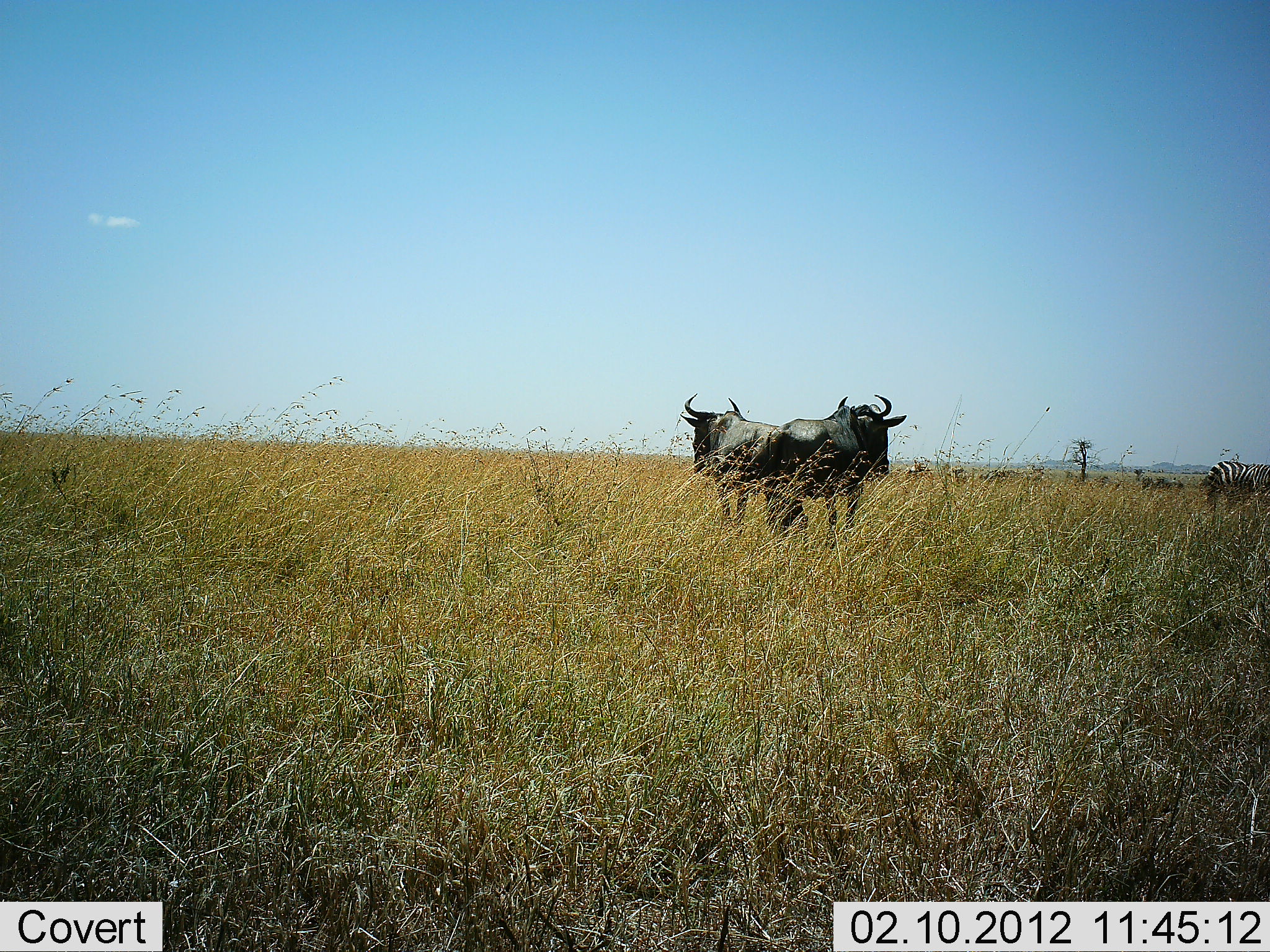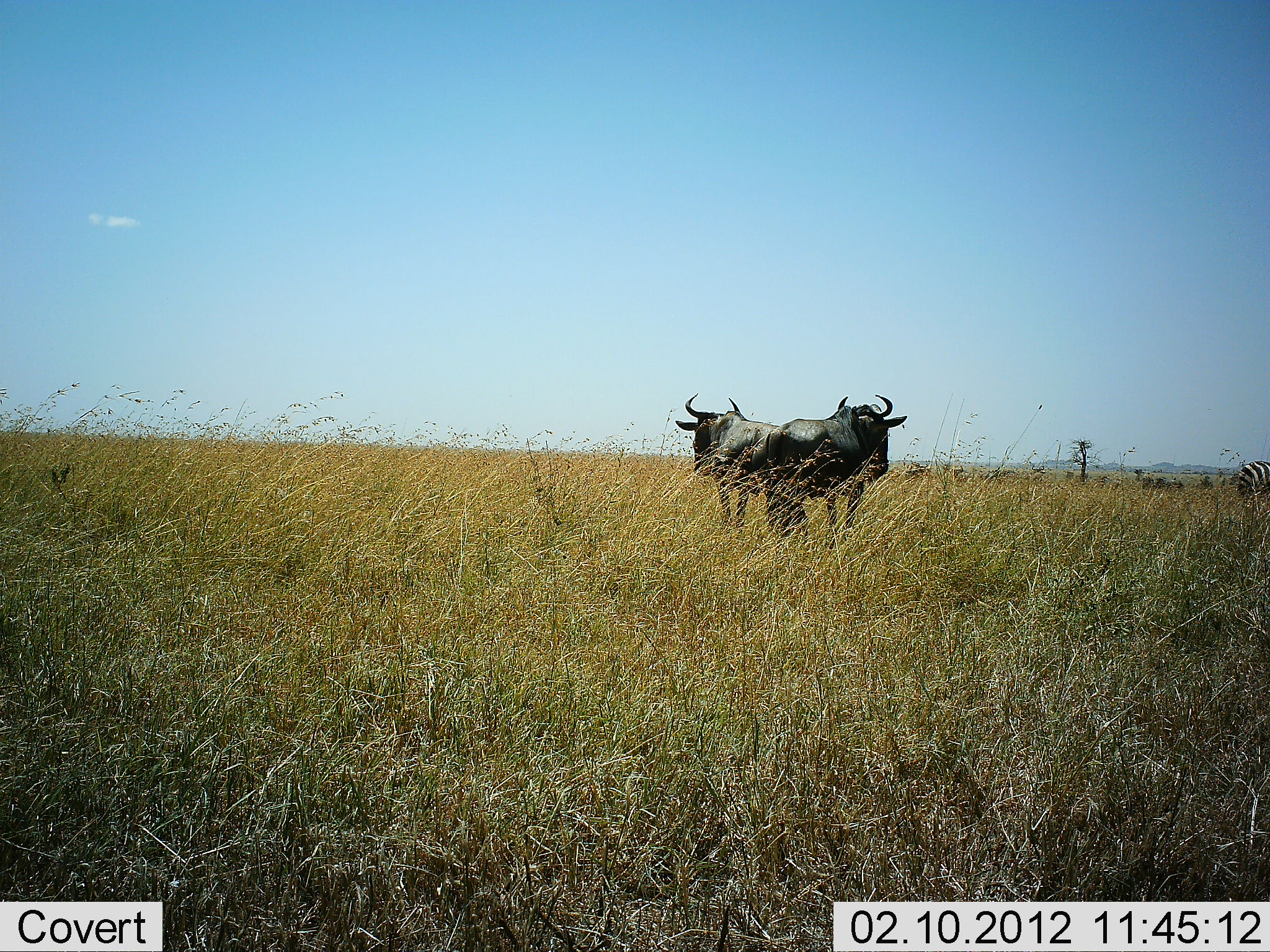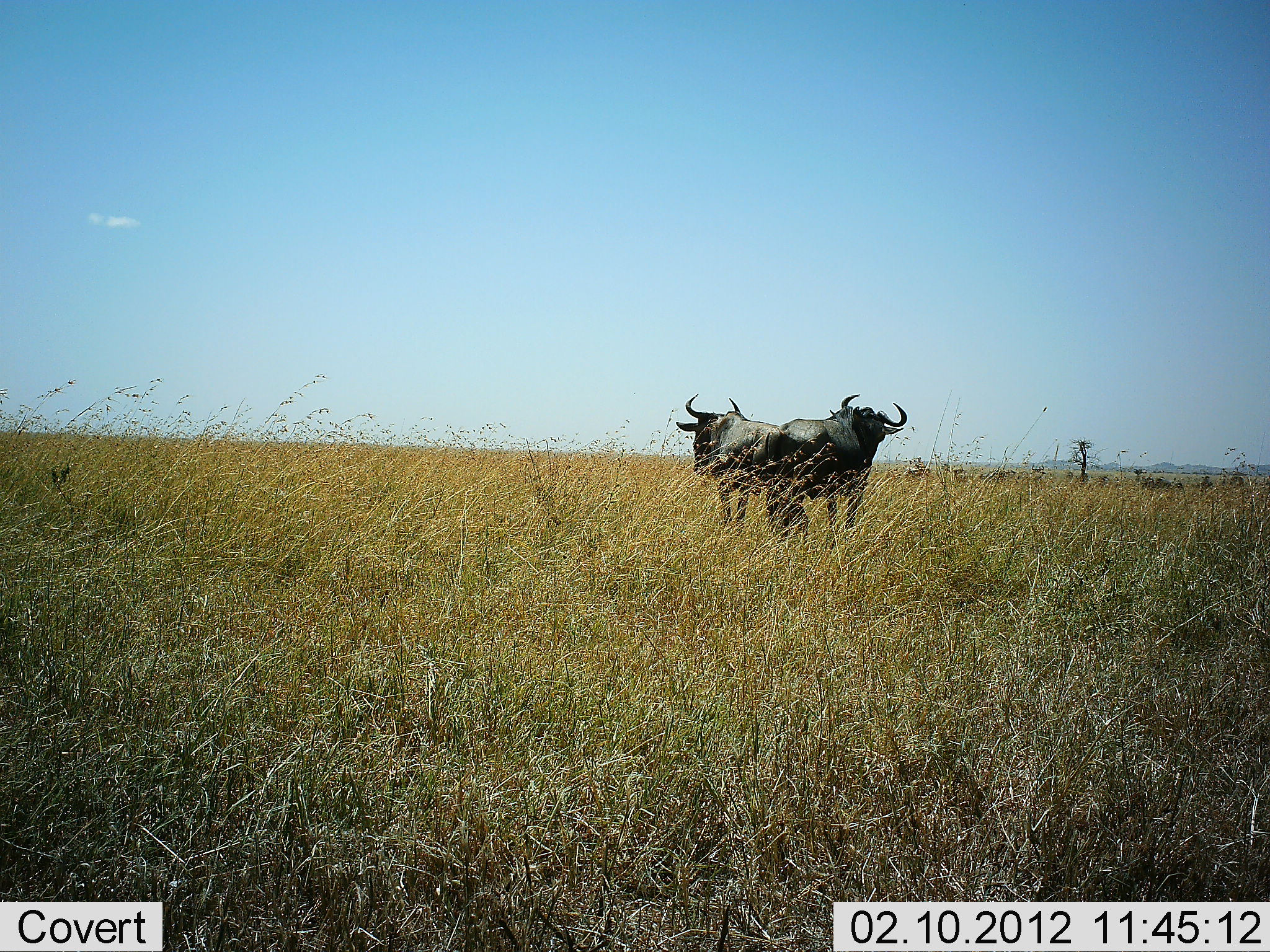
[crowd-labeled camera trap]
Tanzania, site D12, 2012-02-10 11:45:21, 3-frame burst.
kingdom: Animalia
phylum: Chordata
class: Mammalia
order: Artiodactyla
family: Bovidae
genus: Connochaetes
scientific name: Connochaetes taurinus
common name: blue wildebeest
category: wildebeest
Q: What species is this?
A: Wildebeest (blue wildebeest) (Connochaetes taurinus).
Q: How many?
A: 2.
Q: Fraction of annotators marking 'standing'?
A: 100%.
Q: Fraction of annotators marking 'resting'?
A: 0%.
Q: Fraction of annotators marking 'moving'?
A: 3%.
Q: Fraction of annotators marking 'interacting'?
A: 3%.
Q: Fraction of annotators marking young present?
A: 0%.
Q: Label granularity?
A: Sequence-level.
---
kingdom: Animalia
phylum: Chordata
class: Mammalia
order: Perissodactyla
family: Equidae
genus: Equus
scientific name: Equus quagga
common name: plains zebra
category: zebra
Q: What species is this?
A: Zebra (plains zebra) (Equus quagga).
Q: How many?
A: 1.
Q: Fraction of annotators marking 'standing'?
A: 14%.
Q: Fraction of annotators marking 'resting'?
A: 0%.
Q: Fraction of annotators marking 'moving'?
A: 90%.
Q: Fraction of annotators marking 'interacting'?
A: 0%.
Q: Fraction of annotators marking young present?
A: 0%.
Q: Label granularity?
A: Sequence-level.